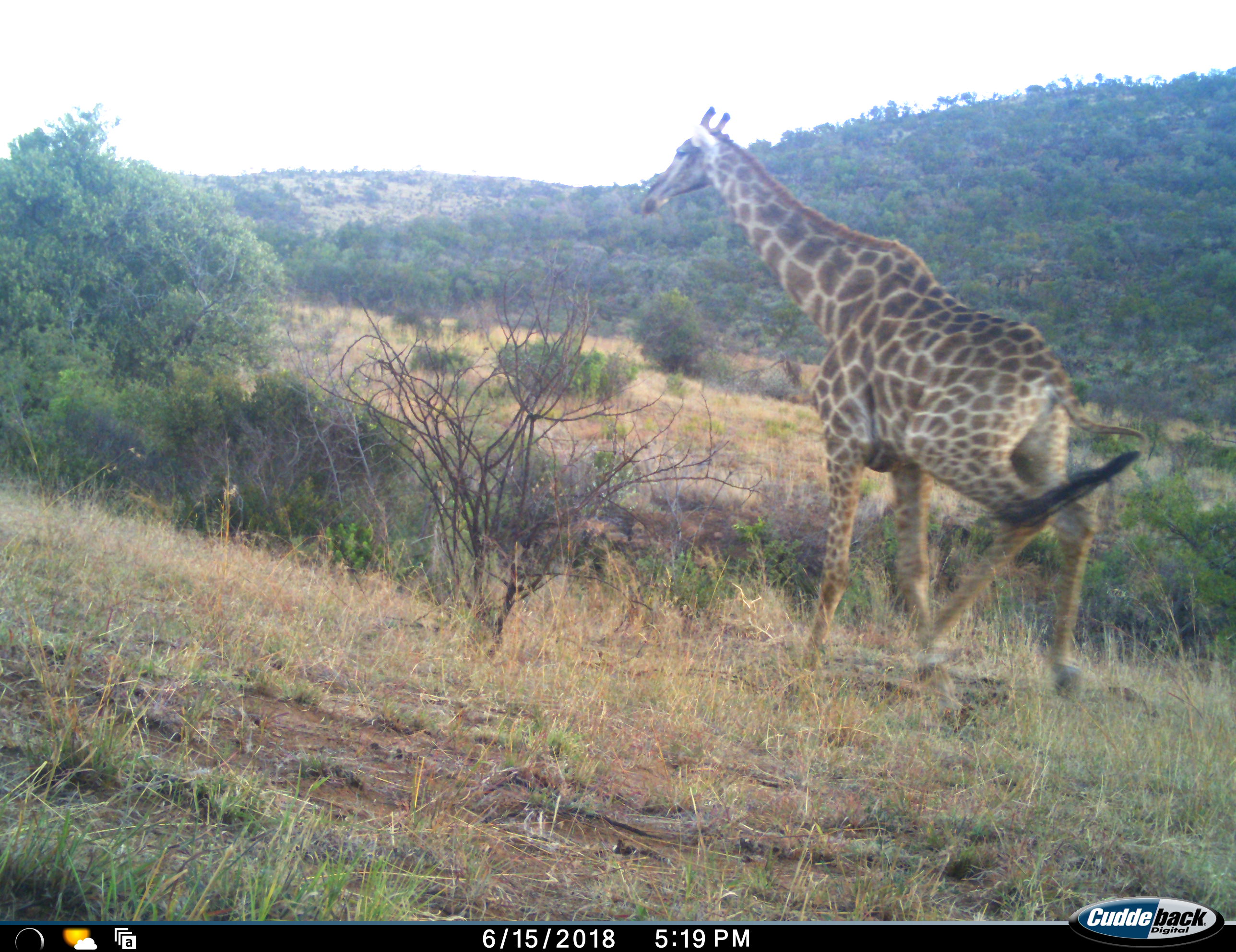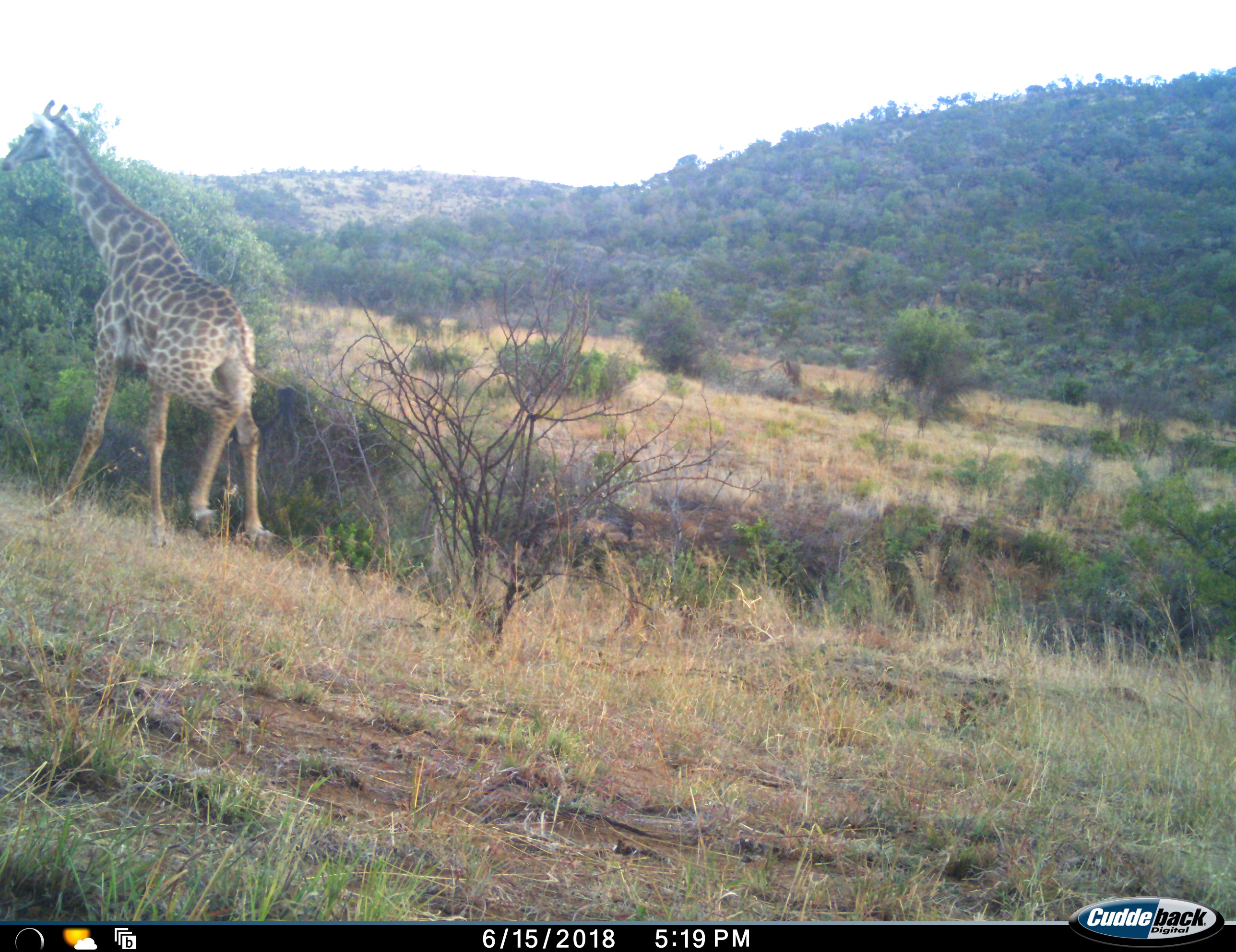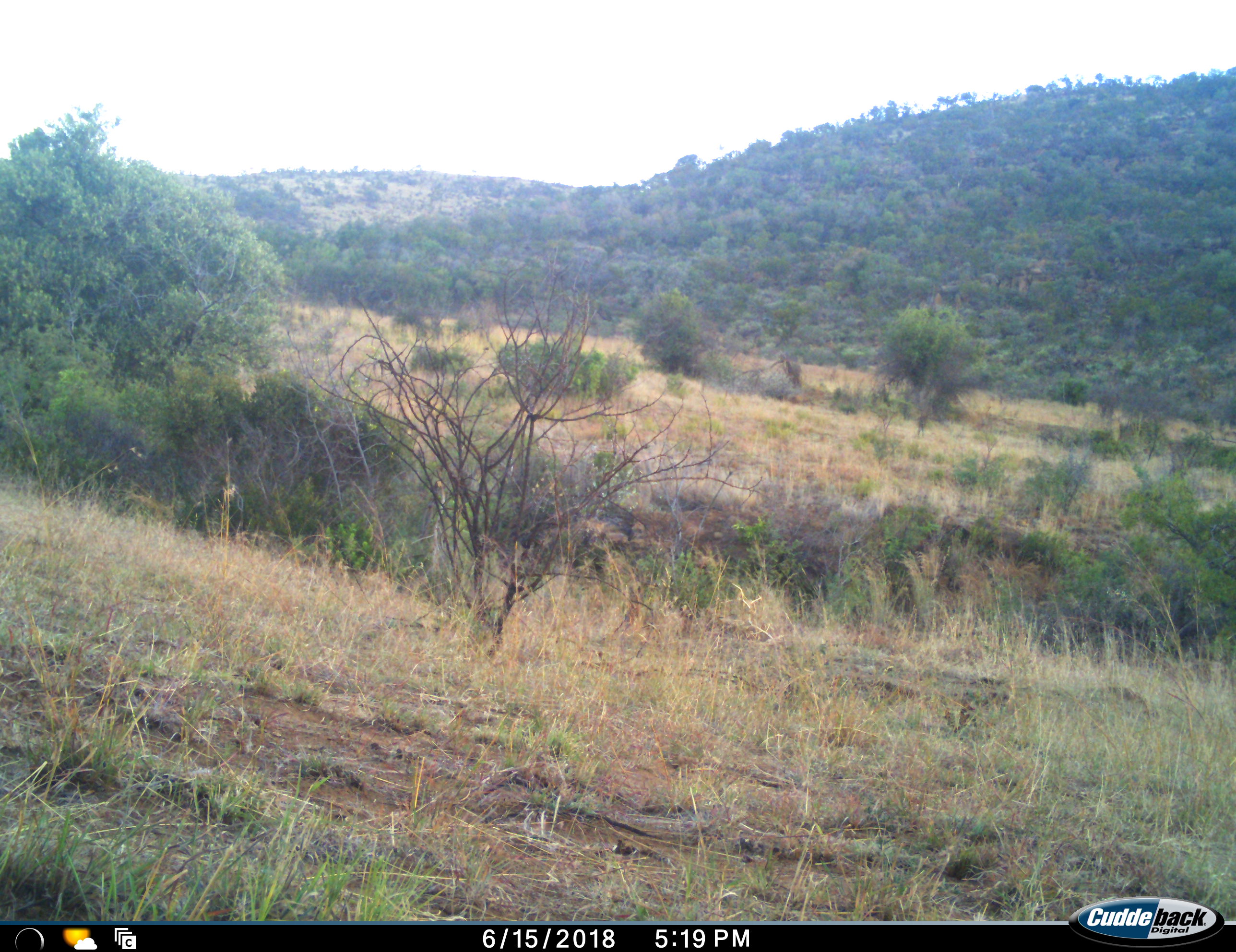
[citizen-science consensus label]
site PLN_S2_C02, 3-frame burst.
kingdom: Animalia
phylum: Chordata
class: Mammalia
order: Artiodactyla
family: Giraffidae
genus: Giraffa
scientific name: Giraffa camelopardalis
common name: giraffe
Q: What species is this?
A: Giraffe (Giraffa camelopardalis).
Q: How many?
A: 1.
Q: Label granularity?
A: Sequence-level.